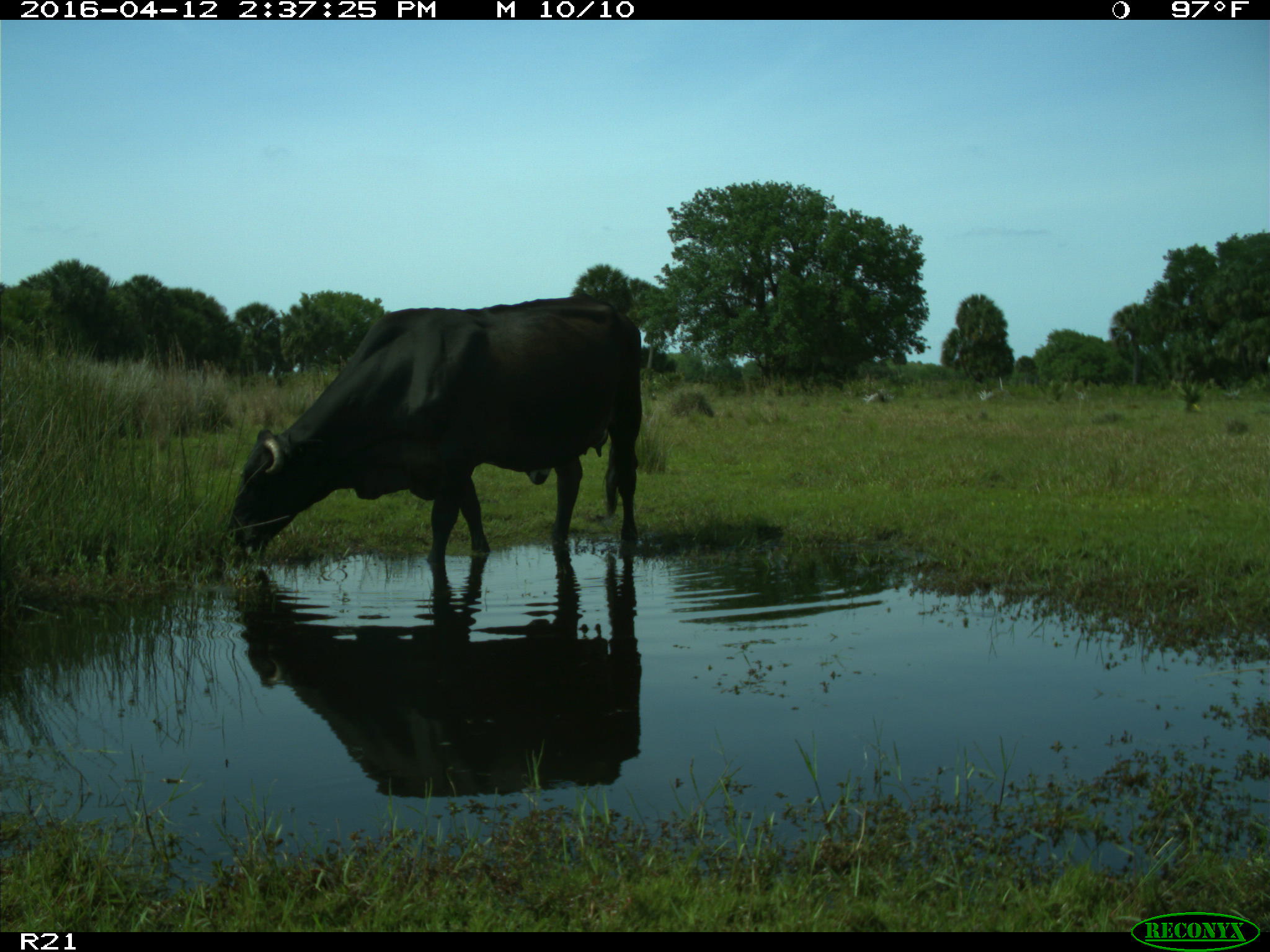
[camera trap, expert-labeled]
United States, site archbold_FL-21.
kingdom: Animalia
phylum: Chordata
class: Mammalia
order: Artiodactyla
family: Bovidae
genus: Bos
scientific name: Bos taurus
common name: domestic cow